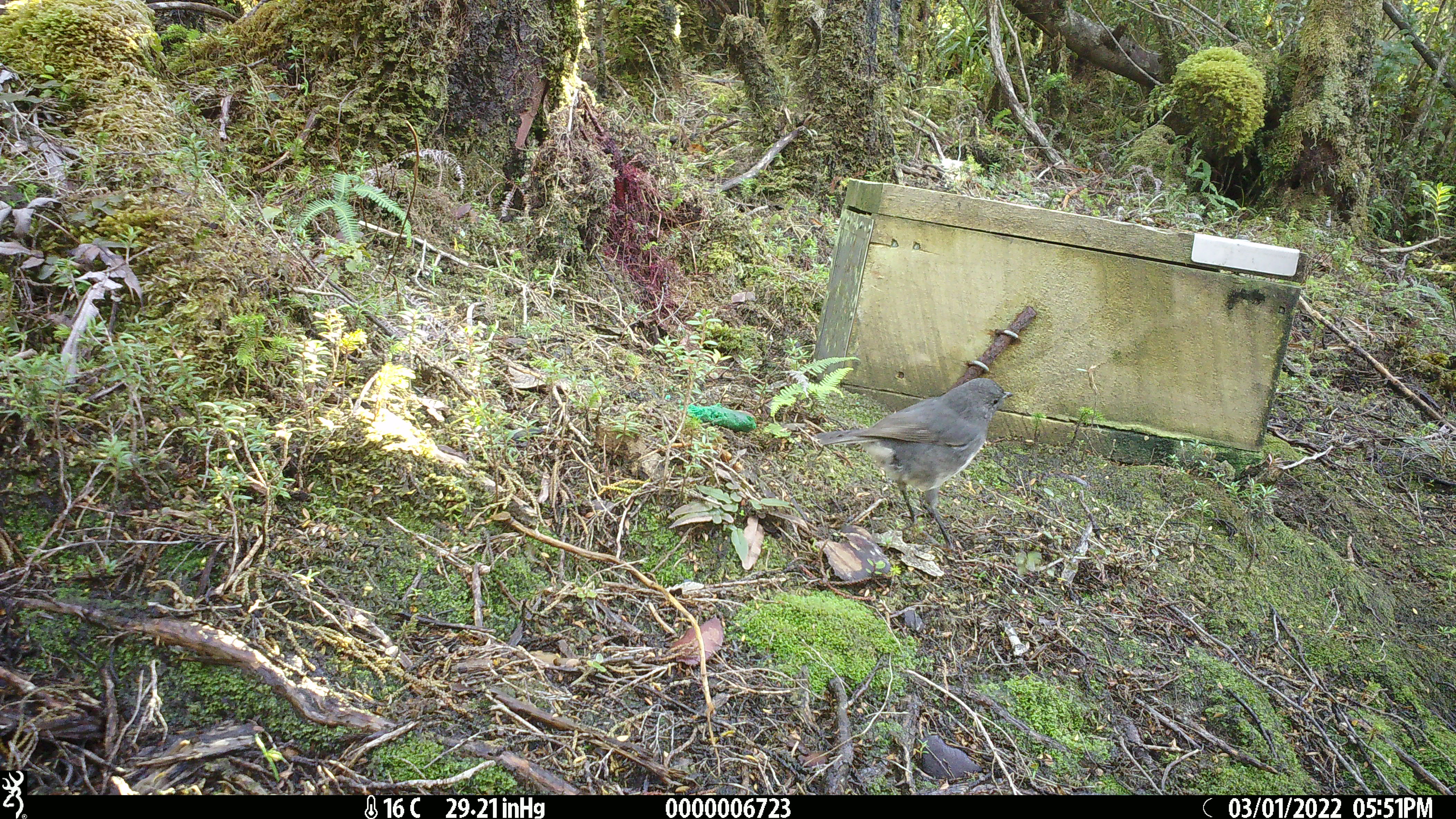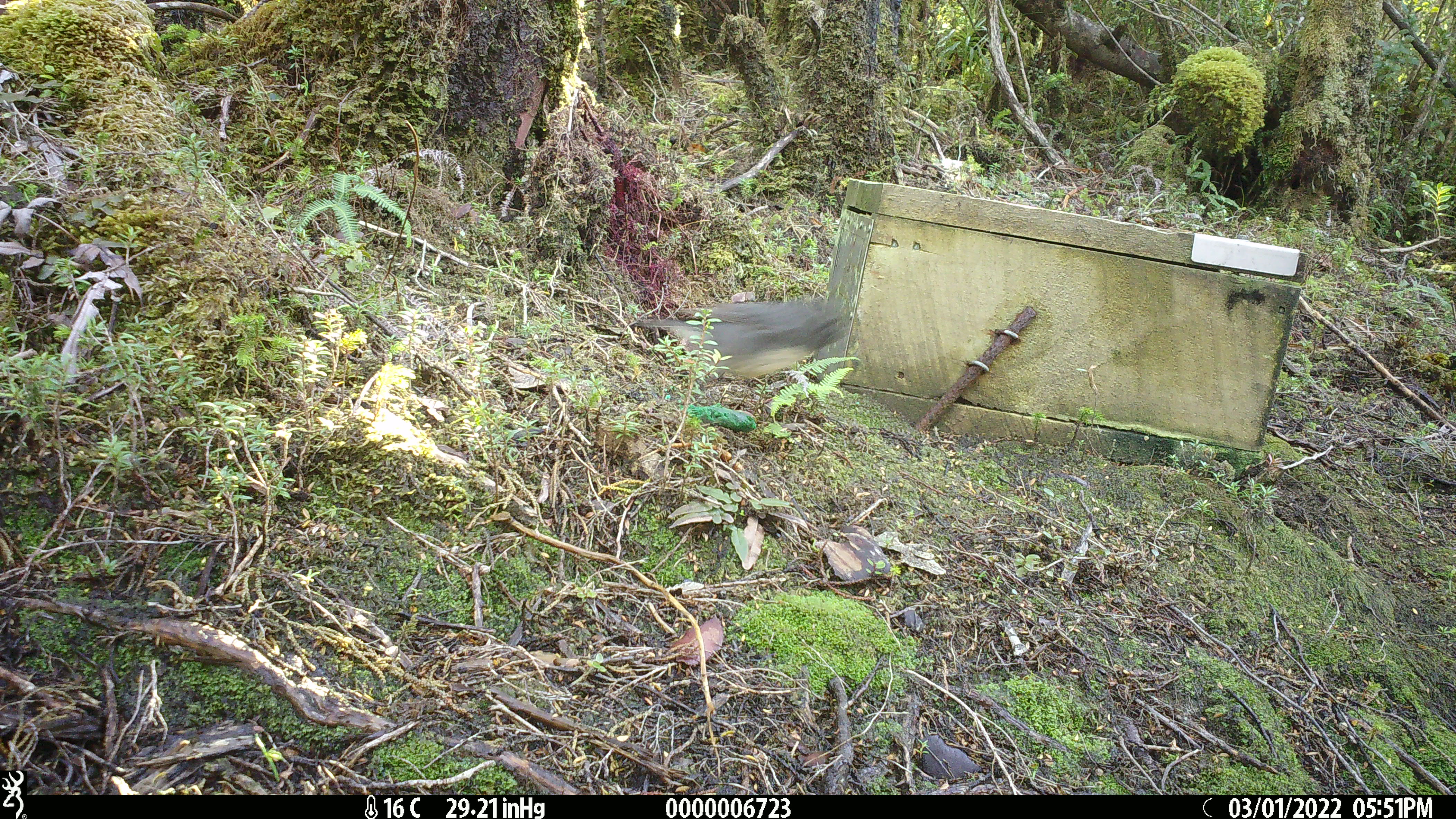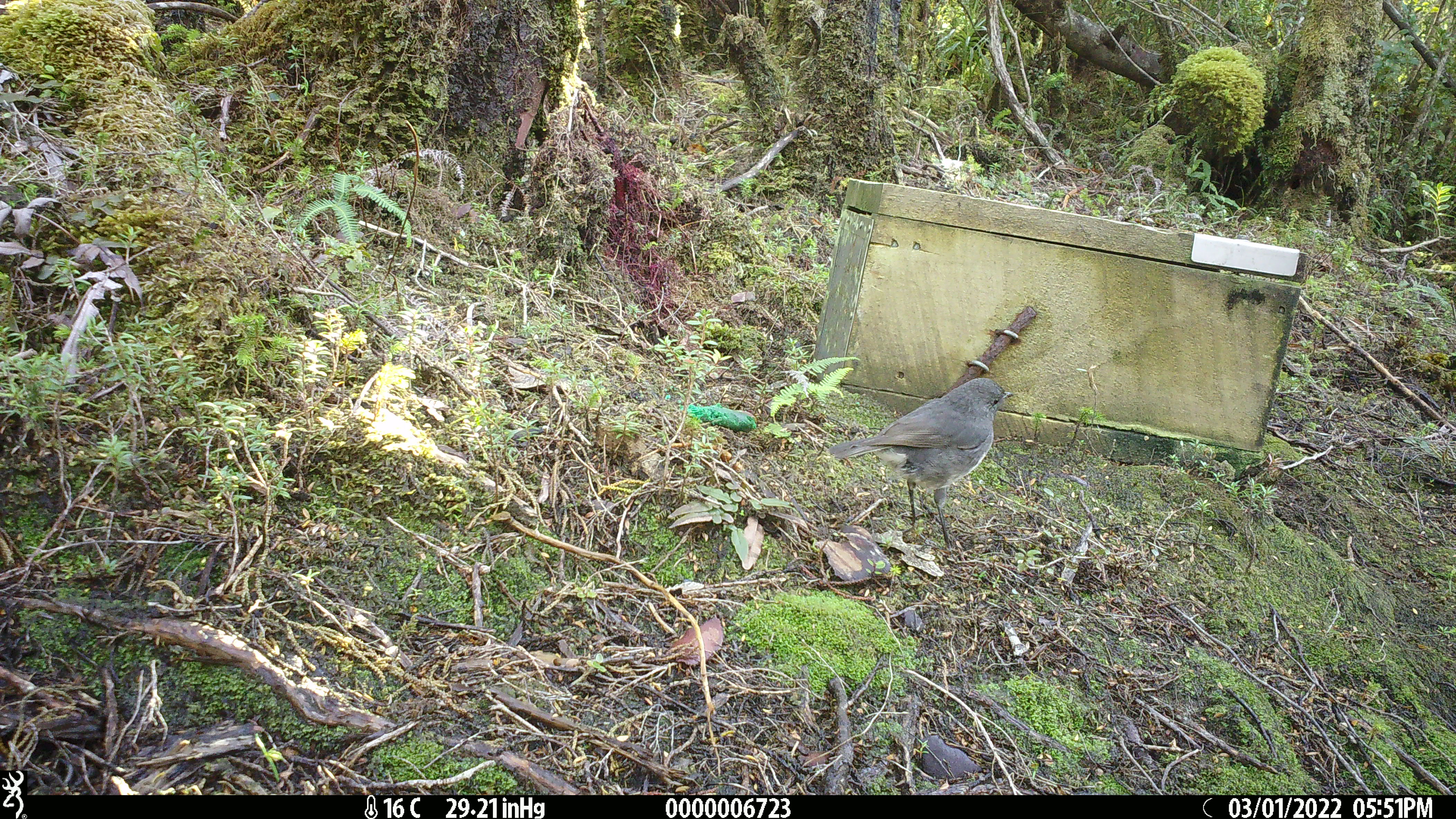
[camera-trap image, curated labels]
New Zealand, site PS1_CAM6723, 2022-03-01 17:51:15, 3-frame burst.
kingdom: Animalia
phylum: Chordata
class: Aves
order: Passeriformes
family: Petroicidae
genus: Petroica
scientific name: Petroica australis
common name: new zealand robin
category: robin